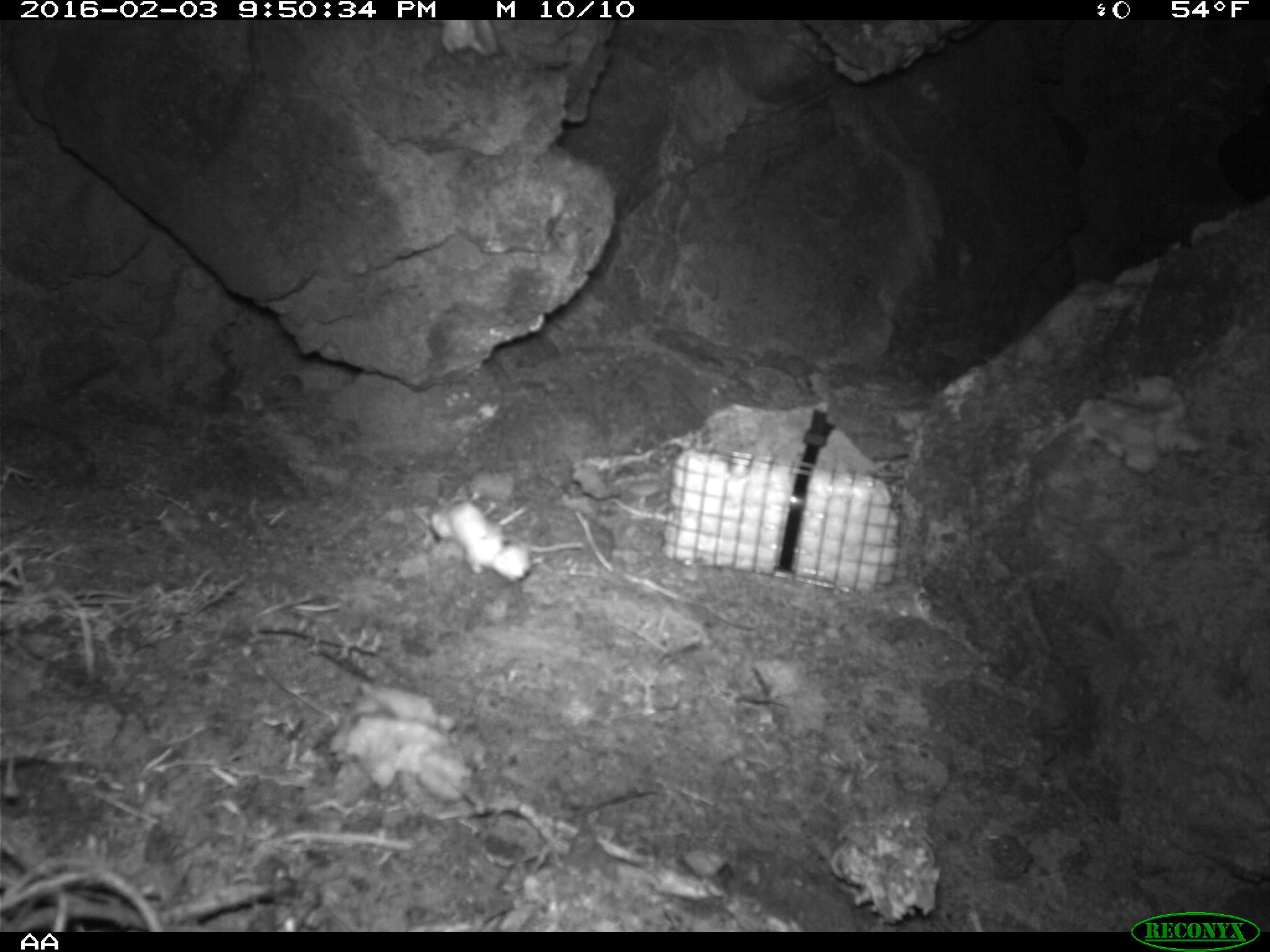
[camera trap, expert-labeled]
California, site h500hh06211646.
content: no animal present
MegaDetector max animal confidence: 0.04